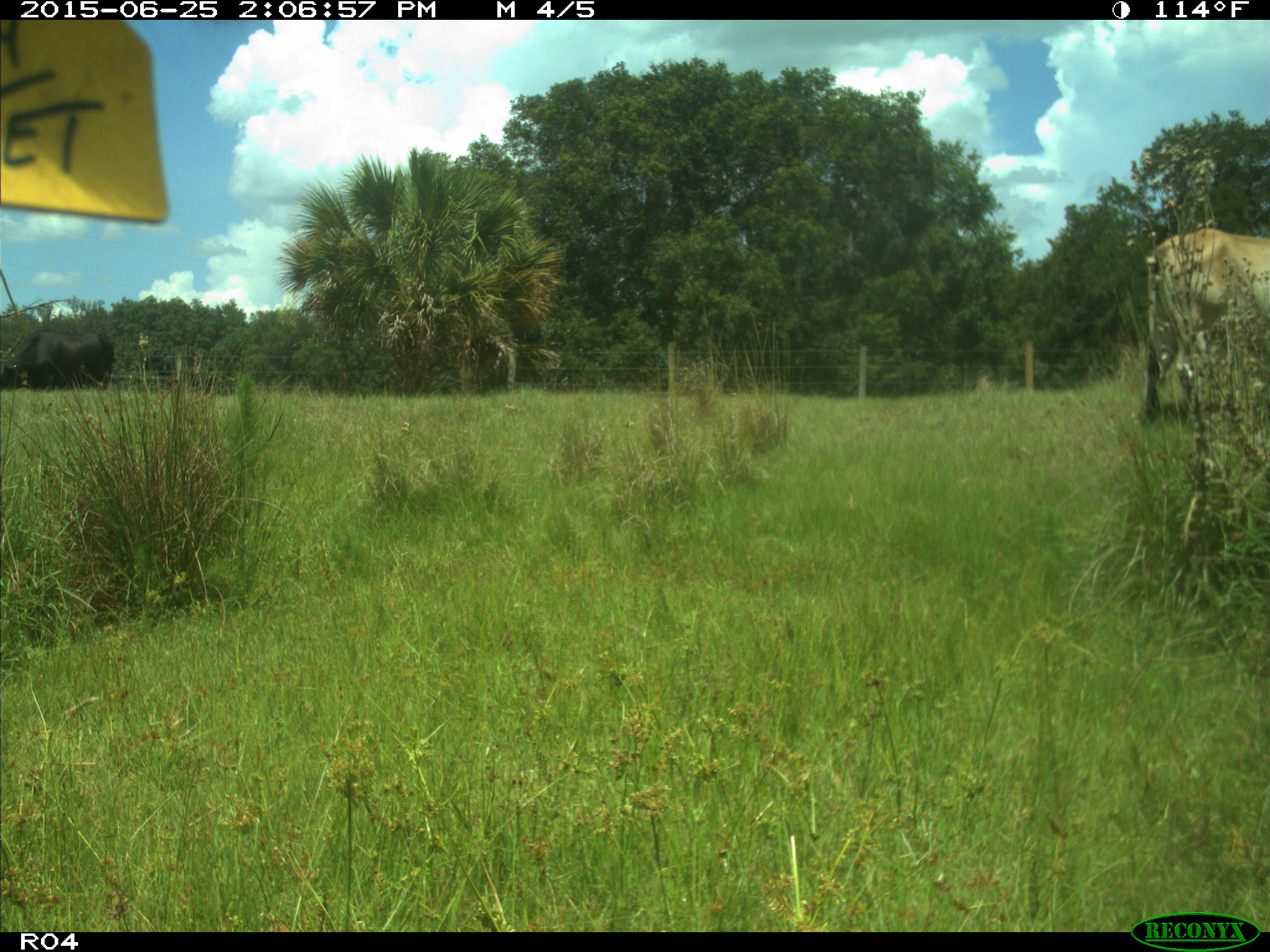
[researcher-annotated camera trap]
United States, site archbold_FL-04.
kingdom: Animalia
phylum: Chordata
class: Mammalia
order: Artiodactyla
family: Bovidae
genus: Bos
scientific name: Bos taurus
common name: domestic cow